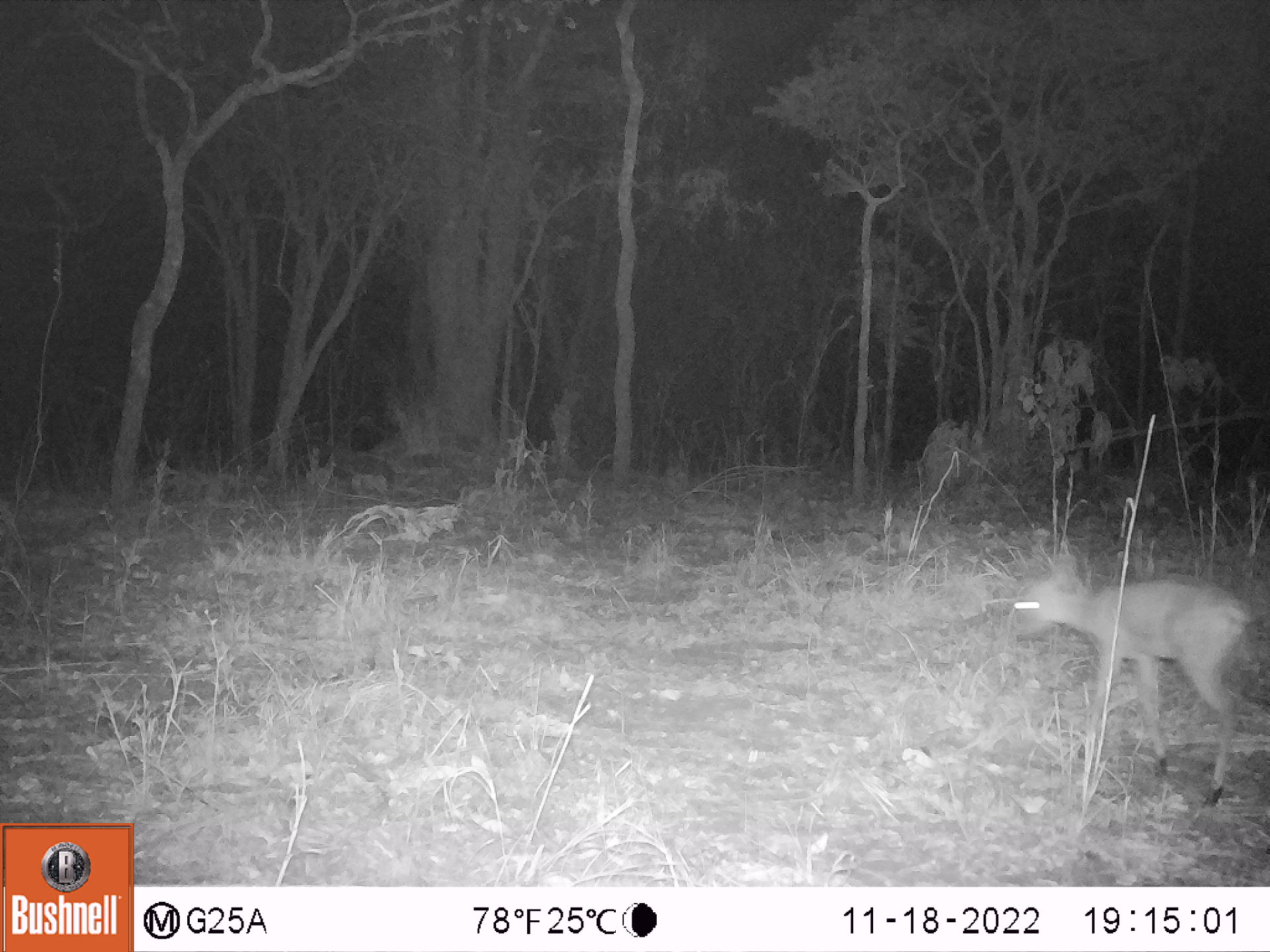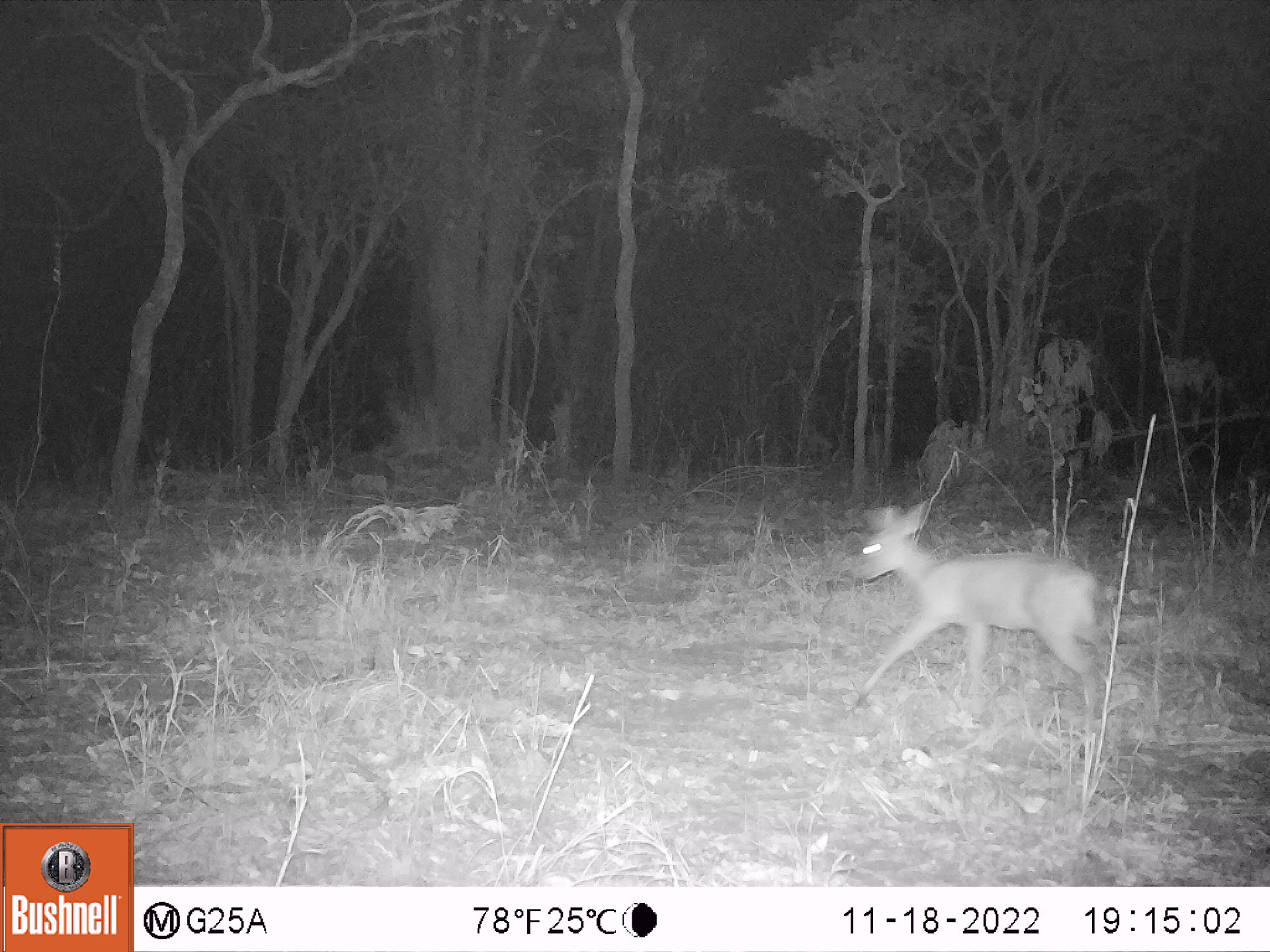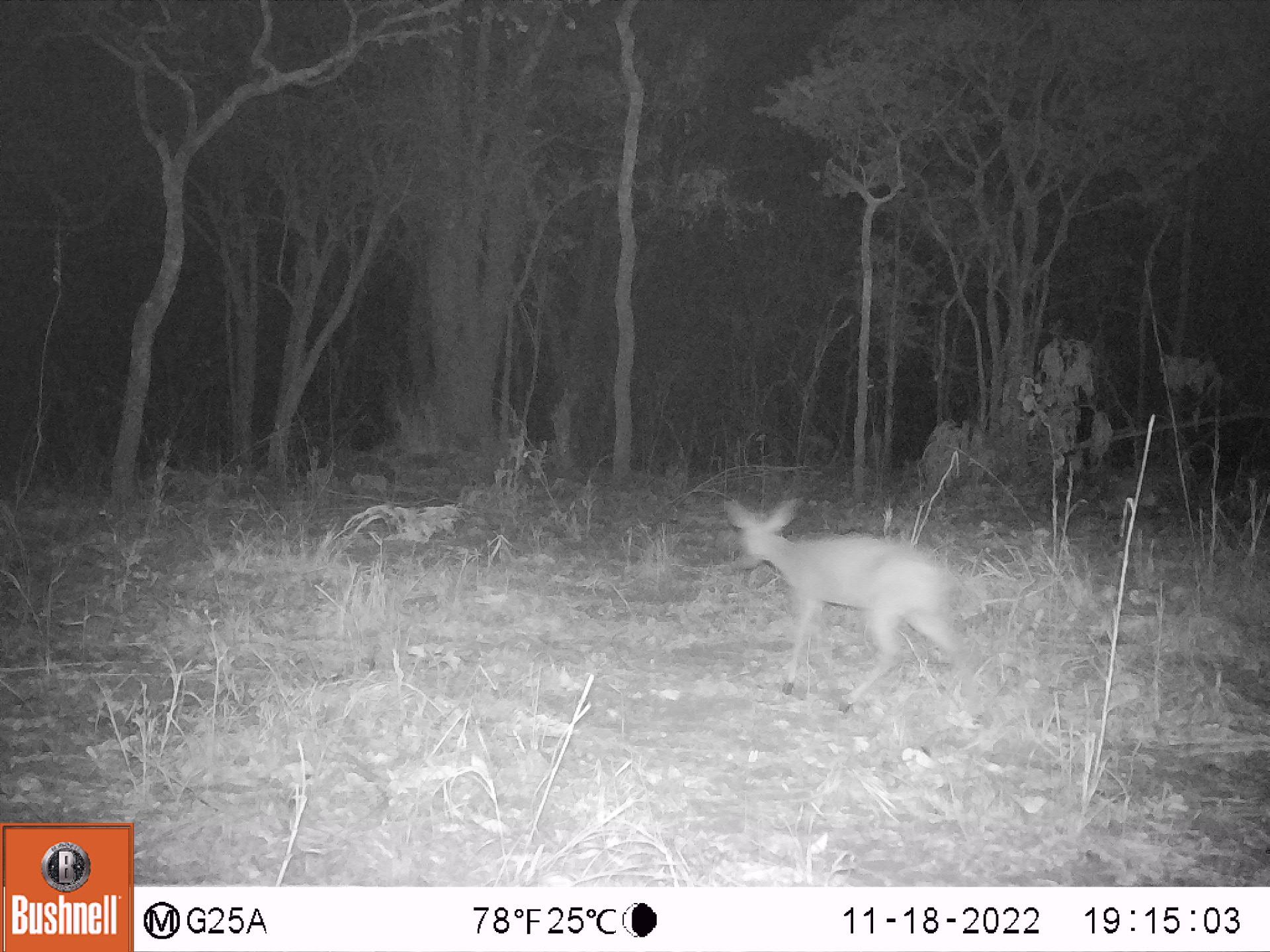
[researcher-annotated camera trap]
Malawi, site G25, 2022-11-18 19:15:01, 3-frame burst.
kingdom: Animalia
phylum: Chordata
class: Mammalia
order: Artiodactyla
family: Bovidae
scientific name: Antilopinae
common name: small antelope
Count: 1.